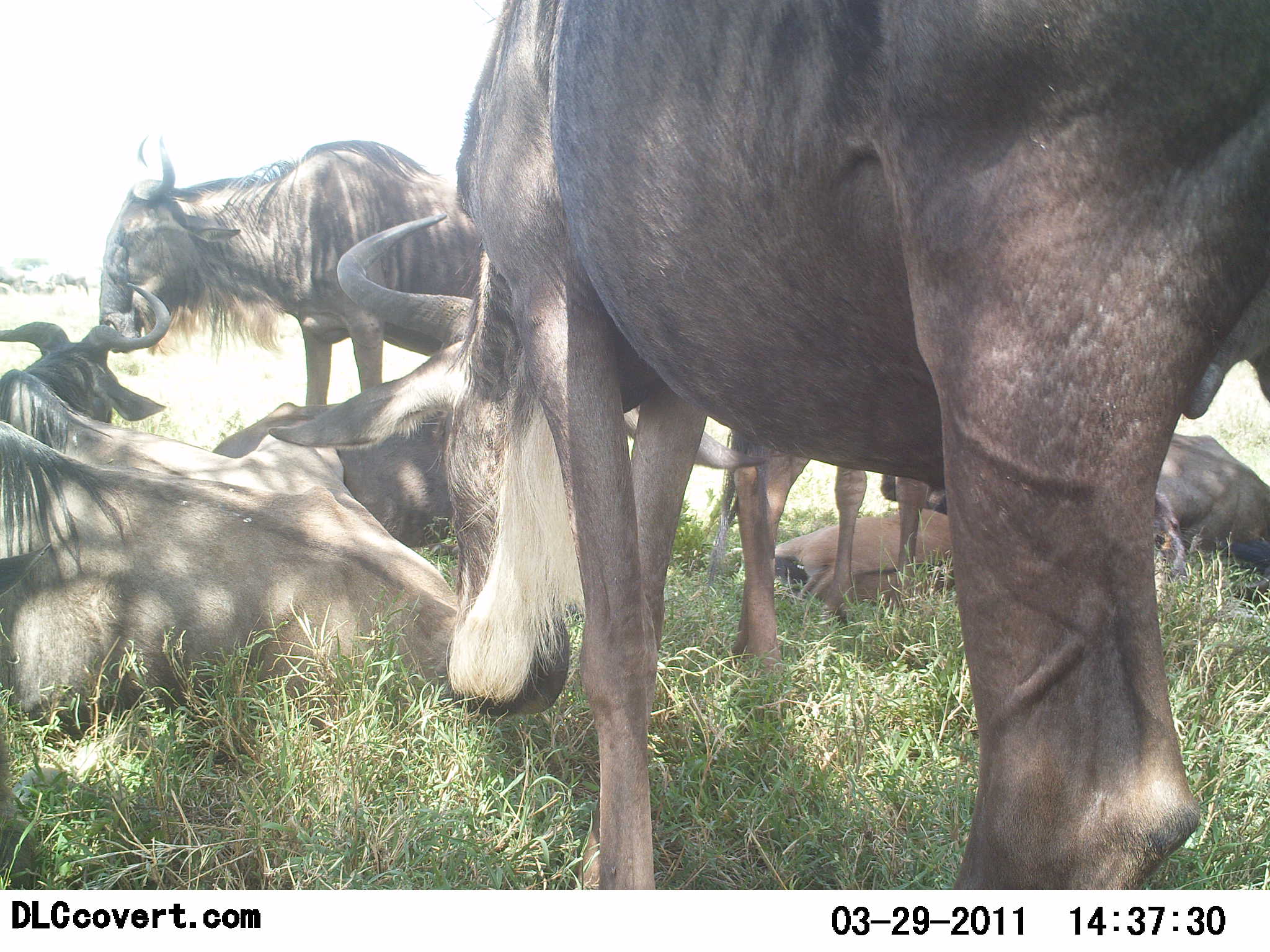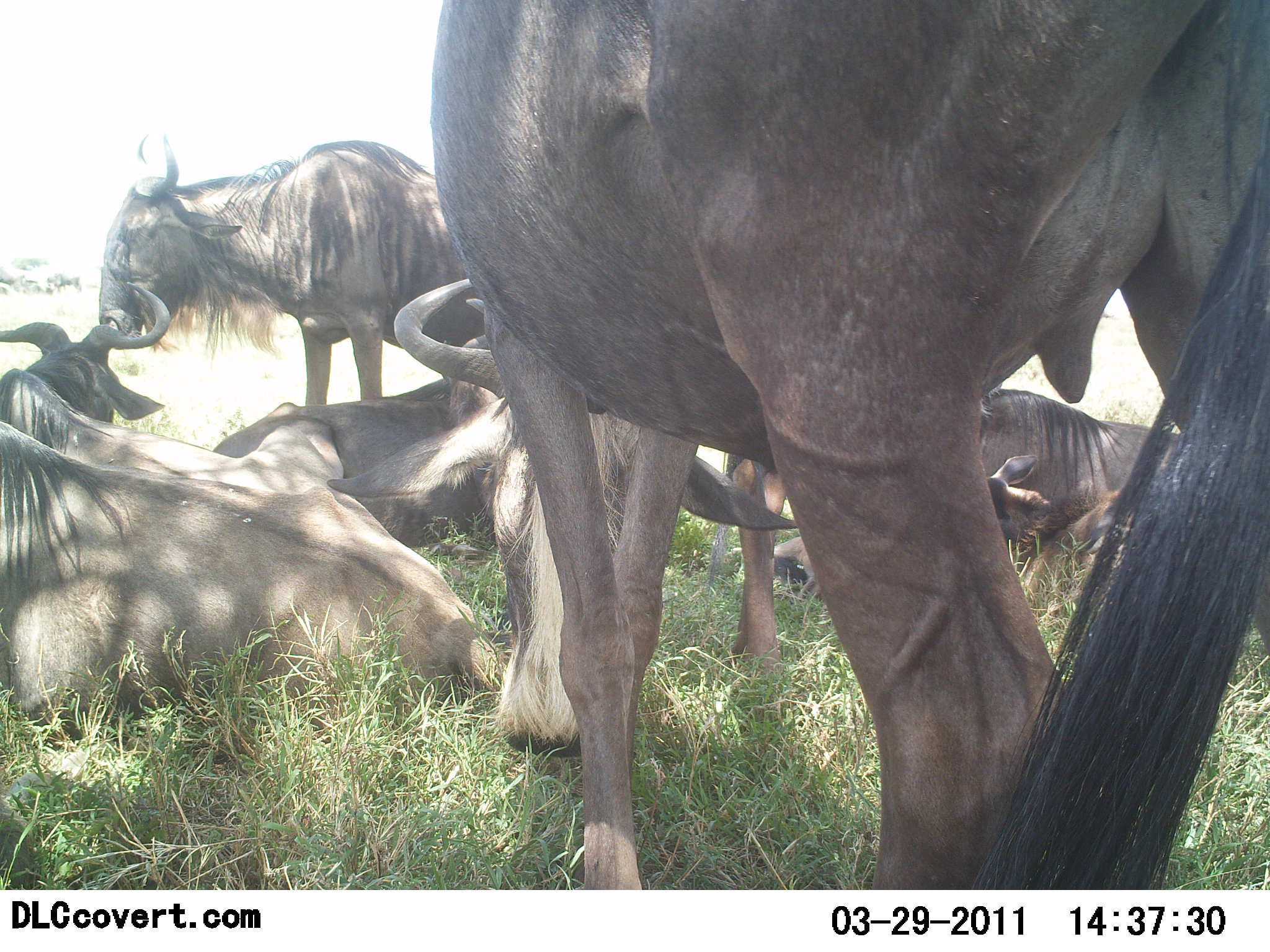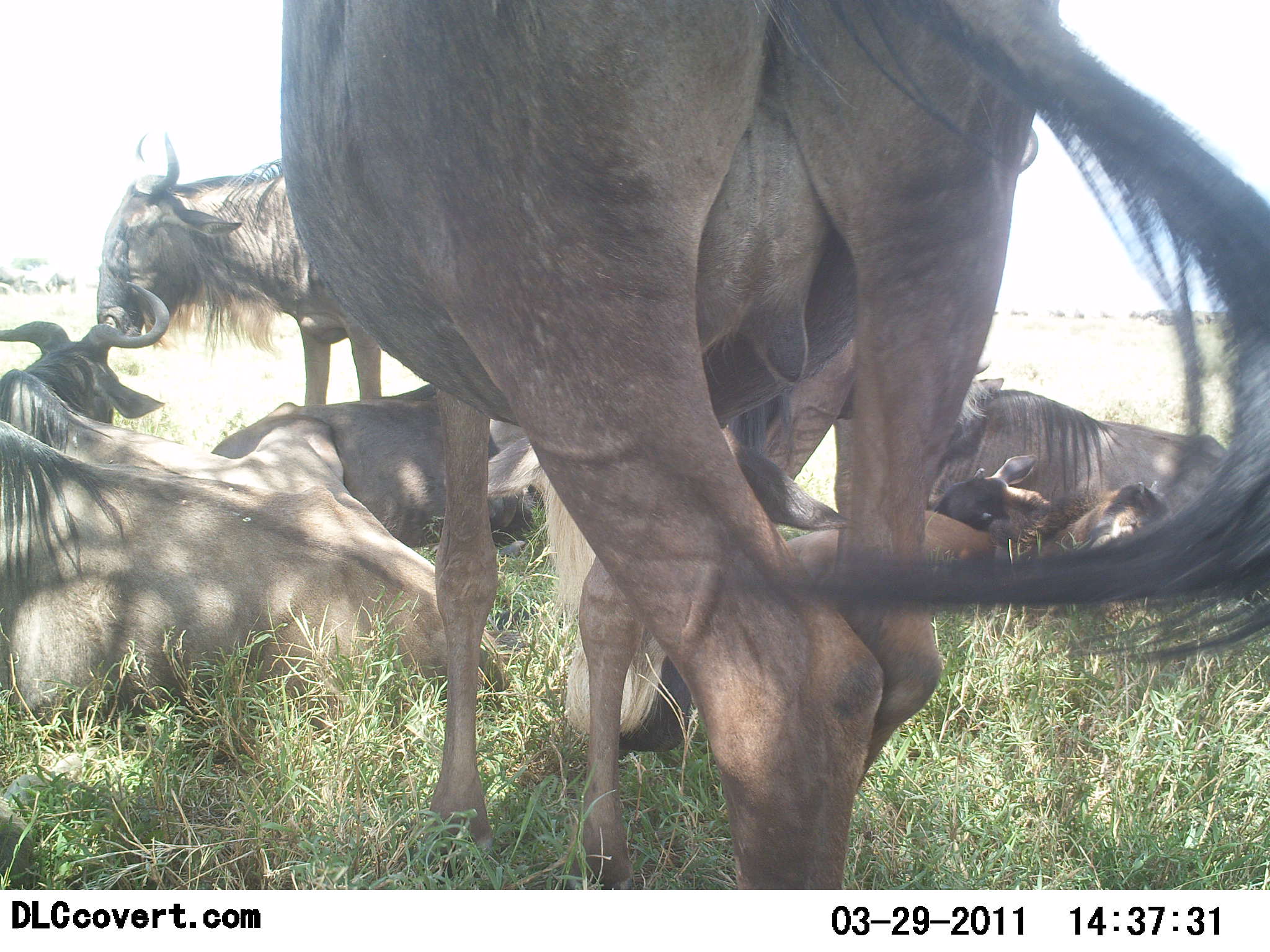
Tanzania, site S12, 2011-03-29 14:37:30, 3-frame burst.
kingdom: Animalia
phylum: Chordata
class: Mammalia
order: Artiodactyla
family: Bovidae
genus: Connochaetes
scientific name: Connochaetes taurinus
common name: blue wildebeest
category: wildebeest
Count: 6.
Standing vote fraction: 45%.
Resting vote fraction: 100%.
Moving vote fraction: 18%.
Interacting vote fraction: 36%.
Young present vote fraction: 27%.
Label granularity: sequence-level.